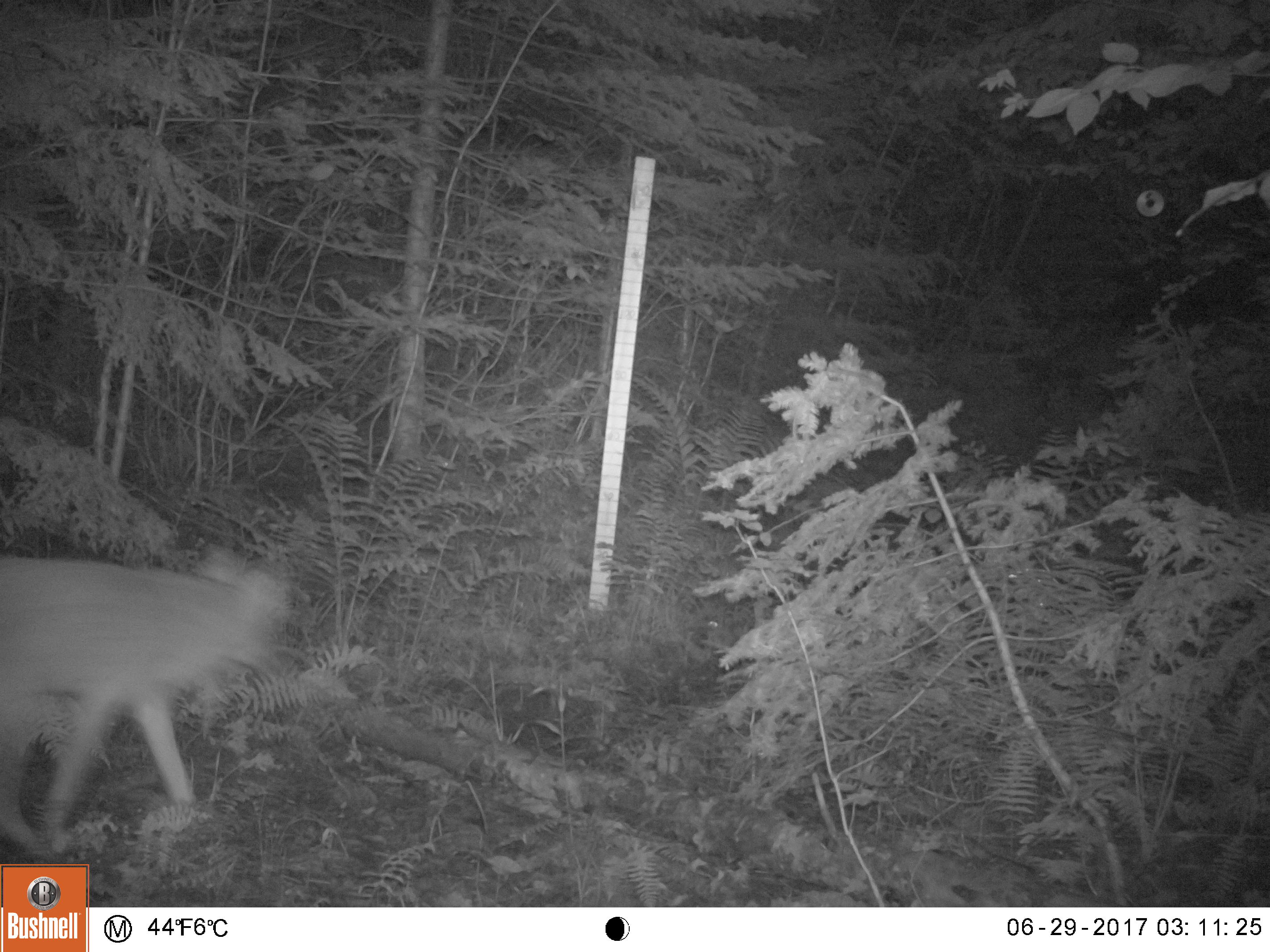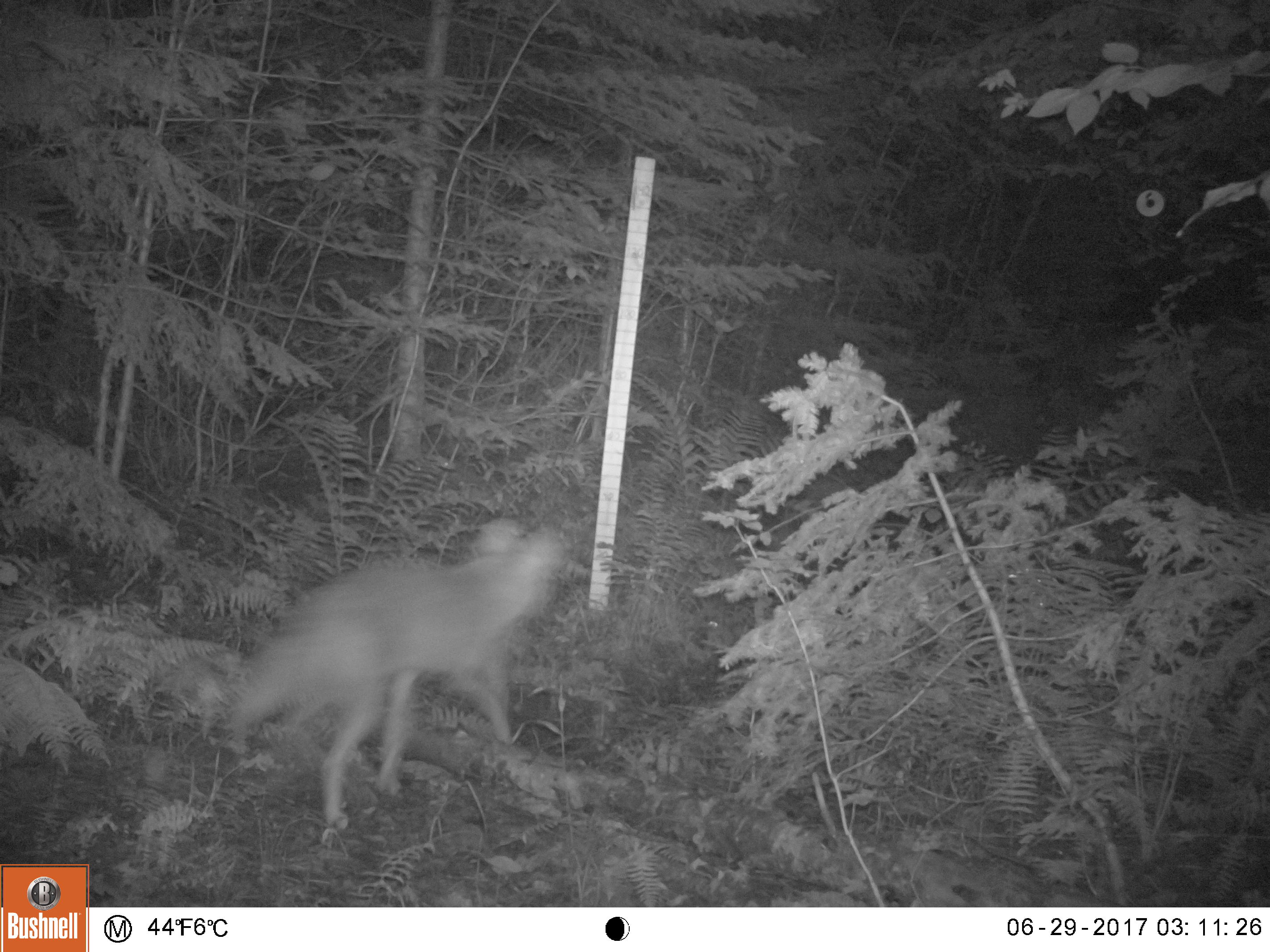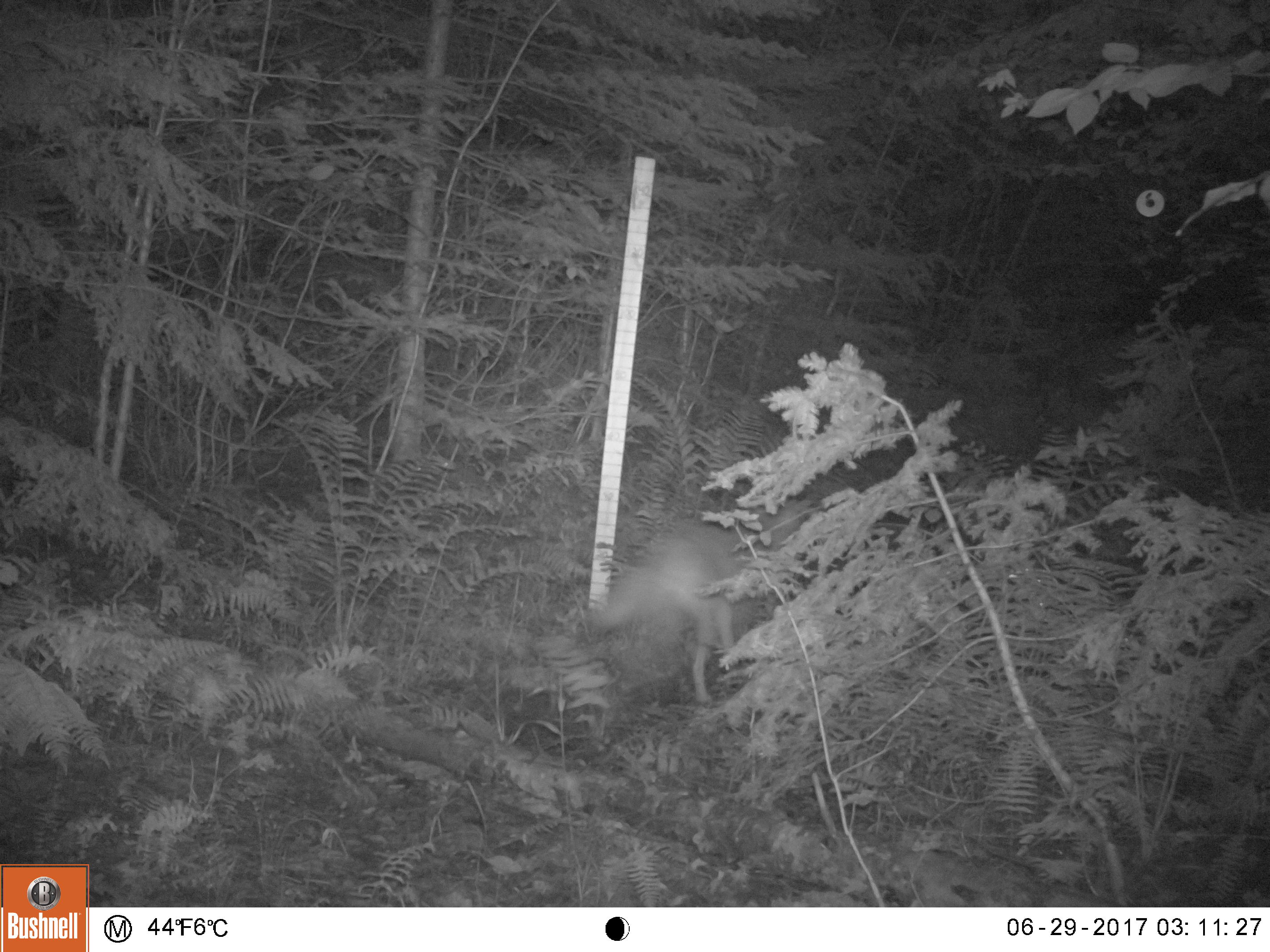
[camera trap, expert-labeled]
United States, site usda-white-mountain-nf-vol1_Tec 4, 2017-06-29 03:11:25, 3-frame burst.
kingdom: Animalia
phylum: Chordata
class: Mammalia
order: Carnivora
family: Canidae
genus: Canis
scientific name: Canis latrans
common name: coyote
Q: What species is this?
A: Coyote (Canis latrans).